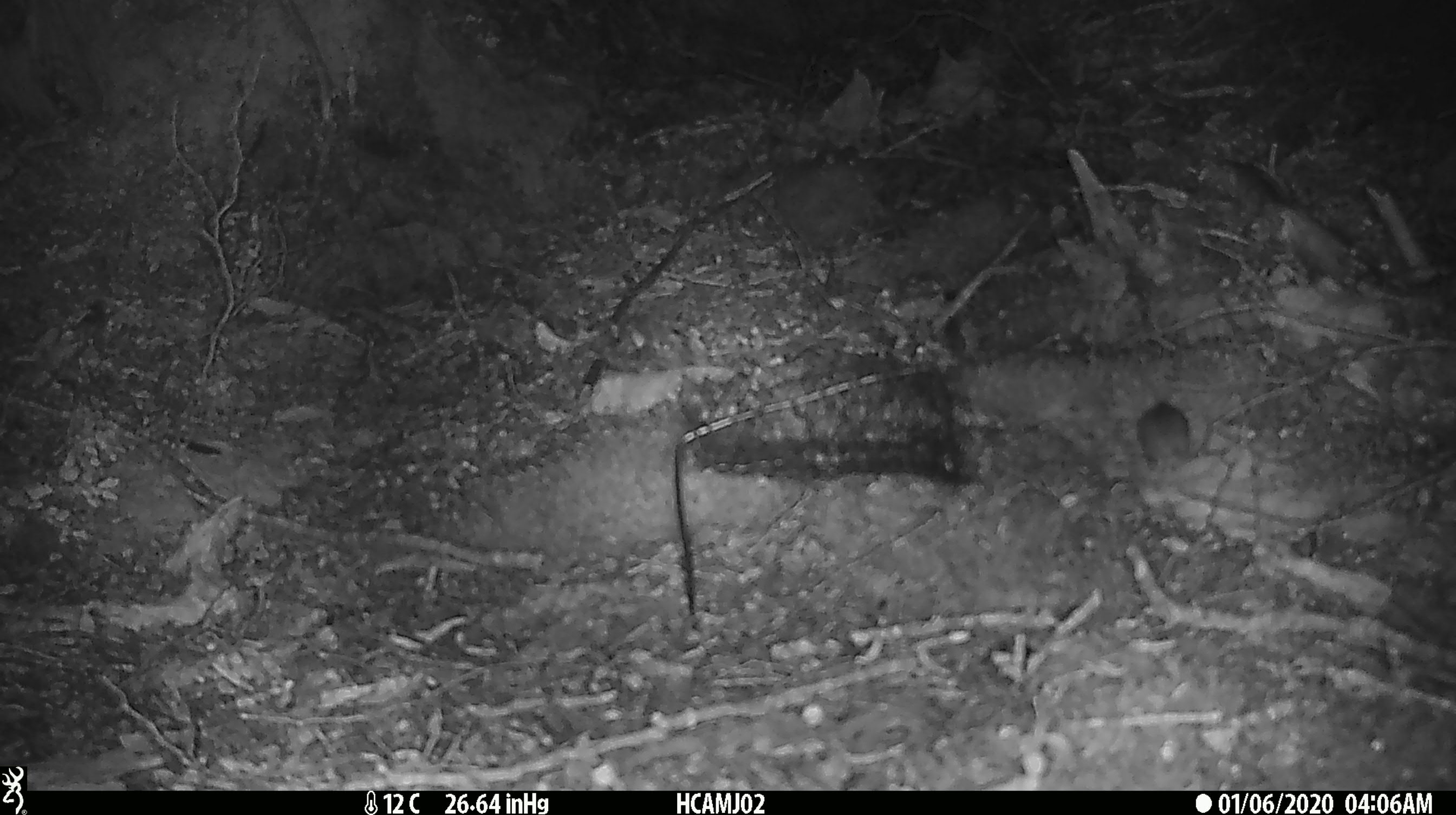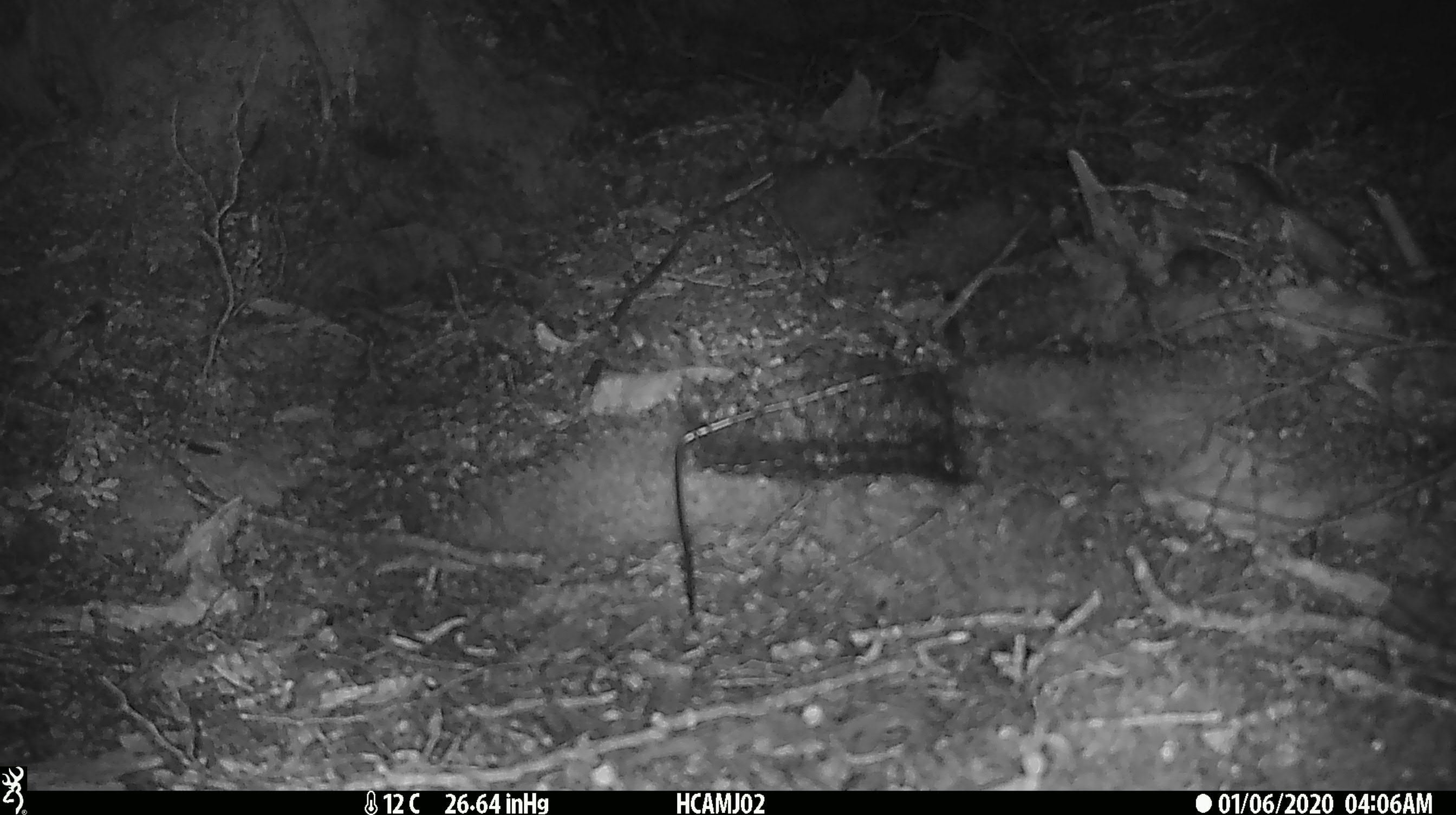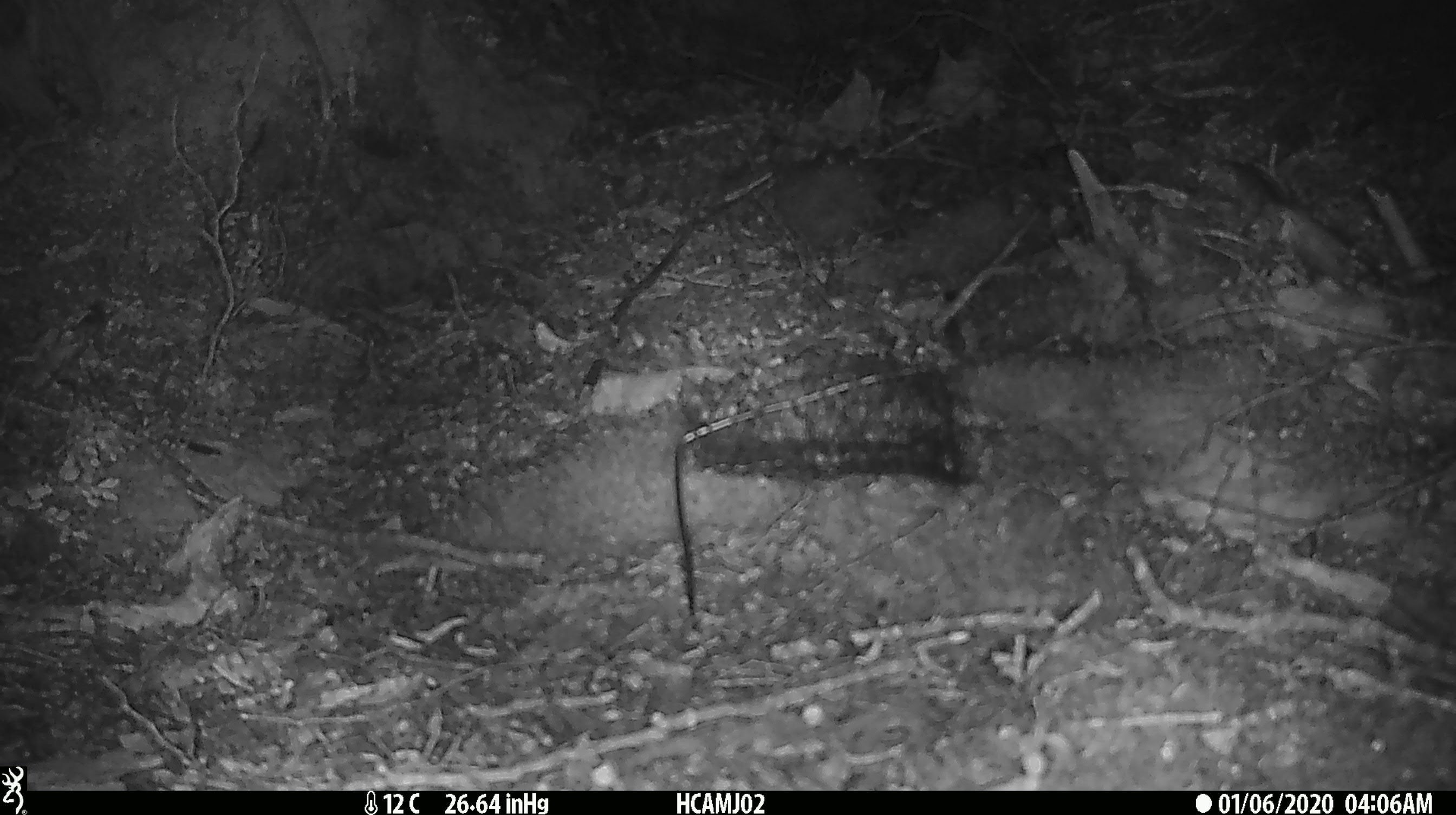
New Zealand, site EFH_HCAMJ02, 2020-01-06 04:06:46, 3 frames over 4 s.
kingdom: Animalia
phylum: Chordata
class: Mammalia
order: Rodentia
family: Muridae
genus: Mus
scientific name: Mus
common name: mouse